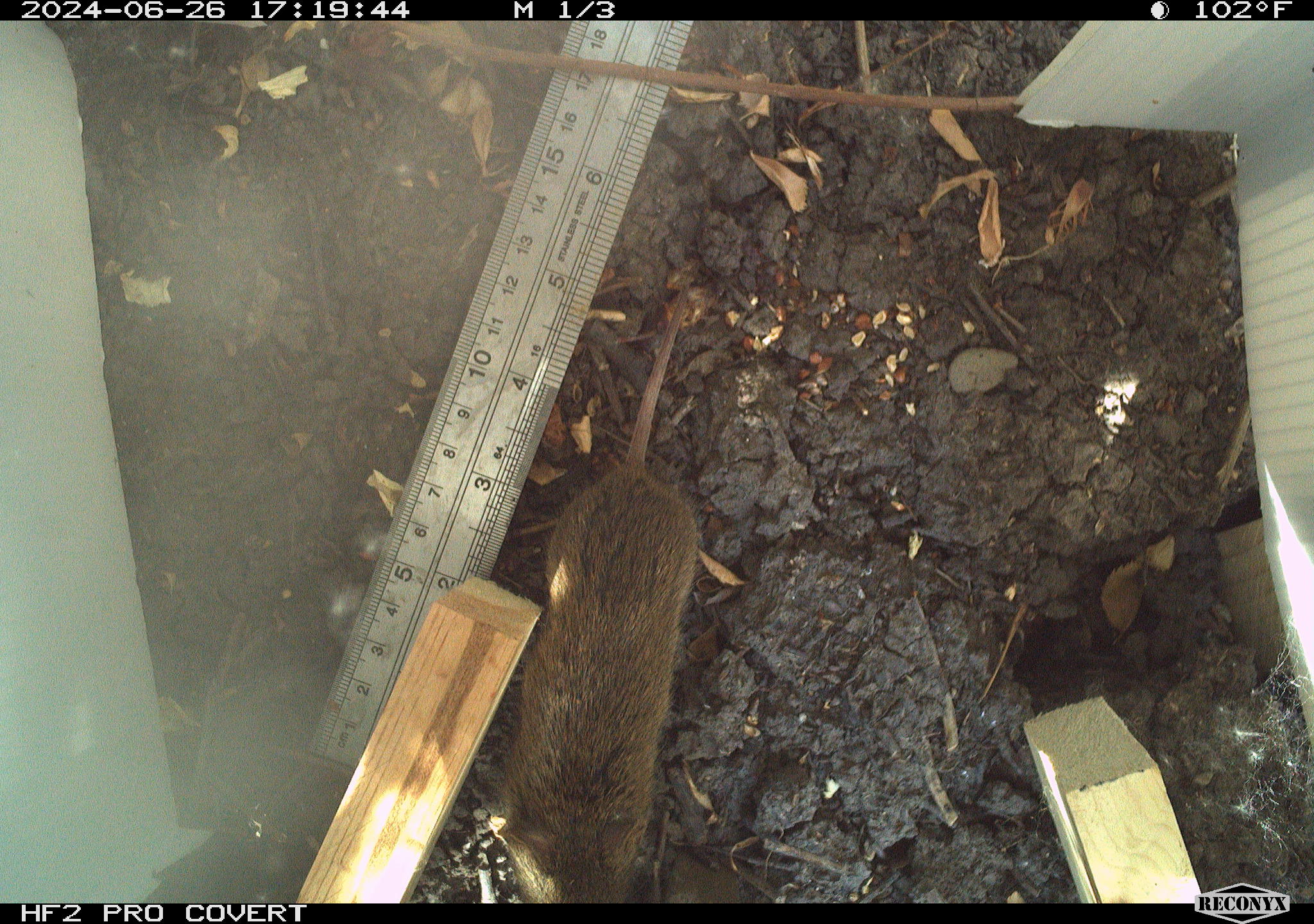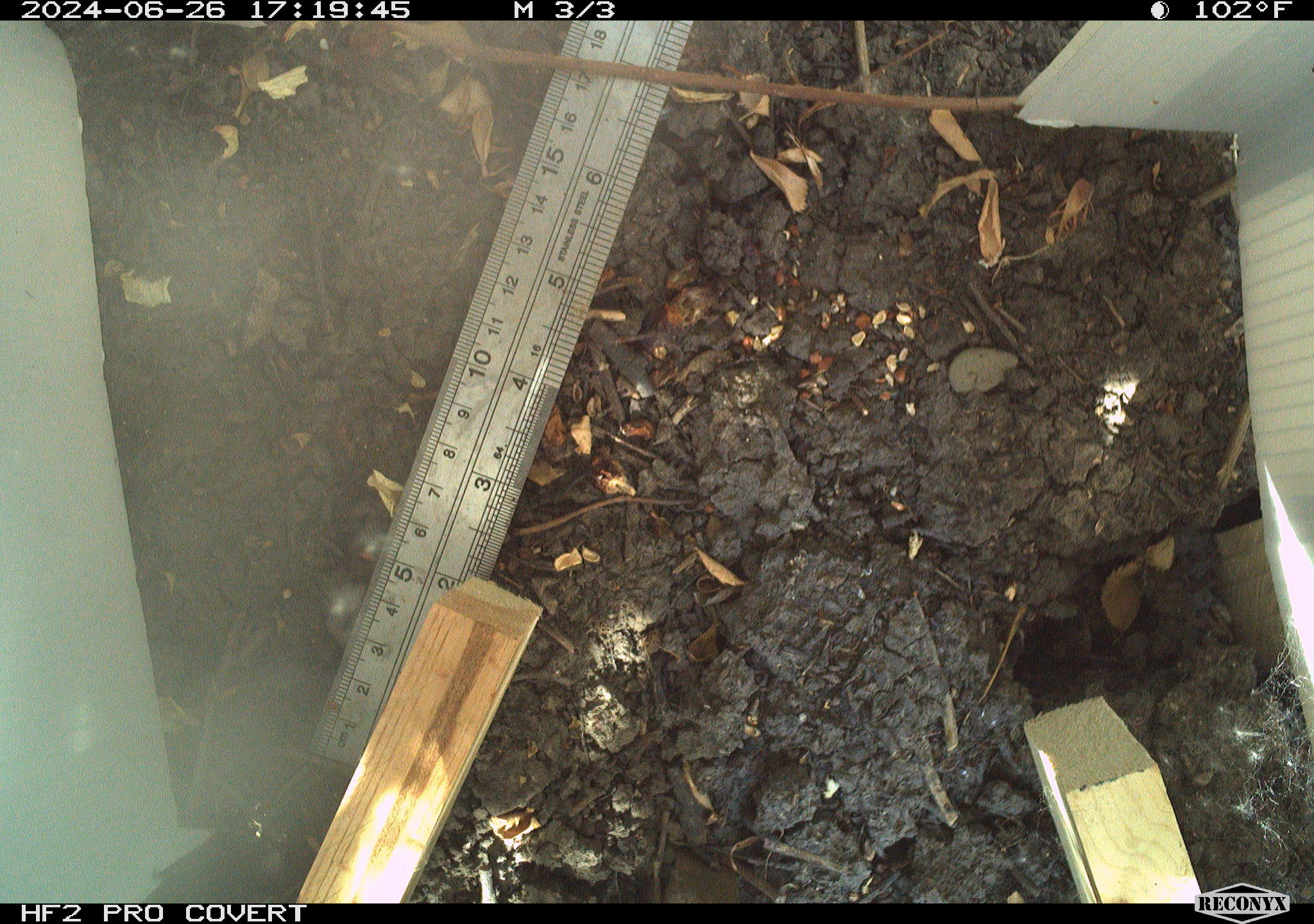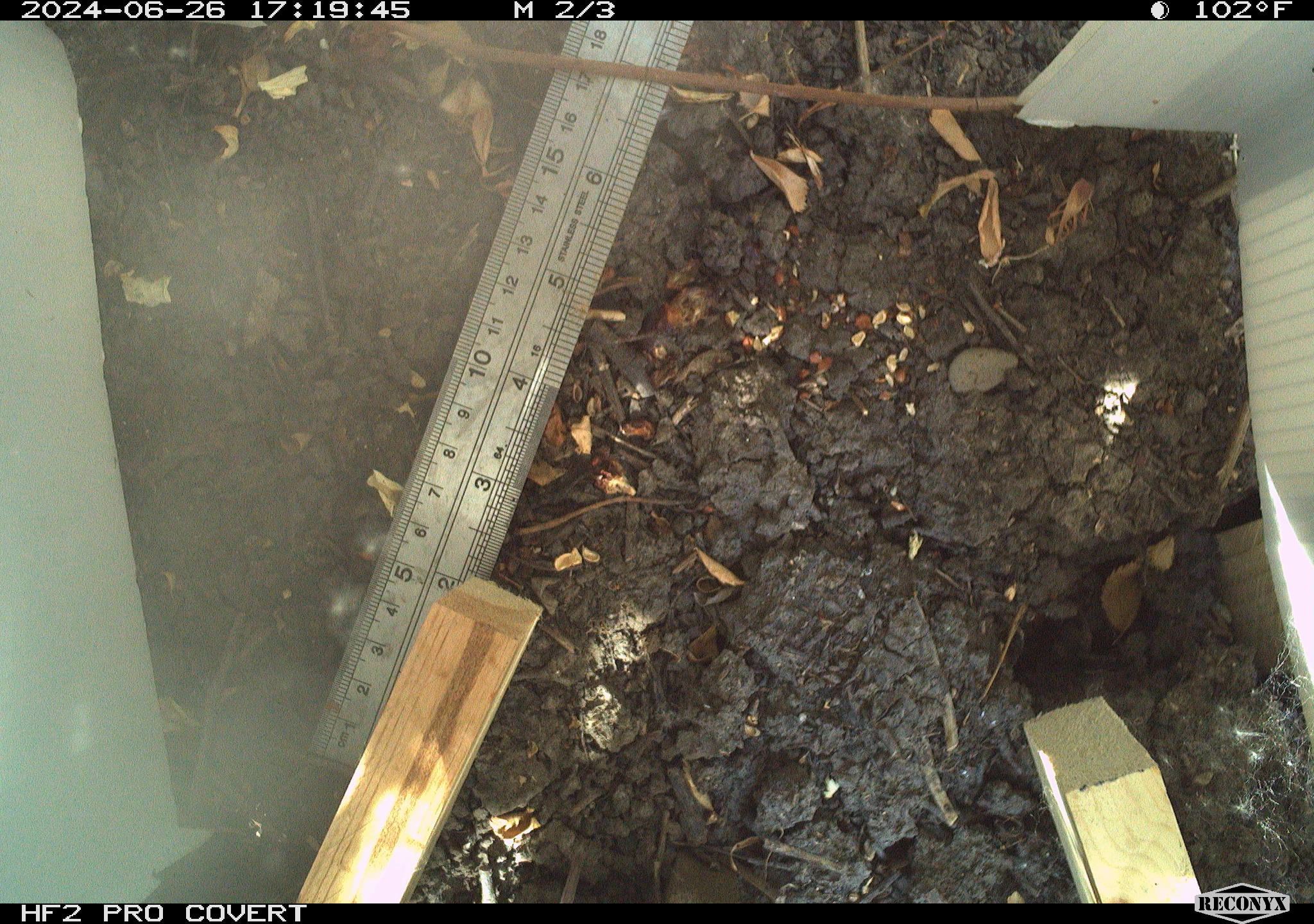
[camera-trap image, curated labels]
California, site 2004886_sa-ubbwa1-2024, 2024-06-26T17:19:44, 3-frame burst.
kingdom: Animalia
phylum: Chordata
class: Mammalia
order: Rodentia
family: Cricetidae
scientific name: Arvicolinae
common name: voles, lemmings, and muskrats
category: arvicolinae subfamily